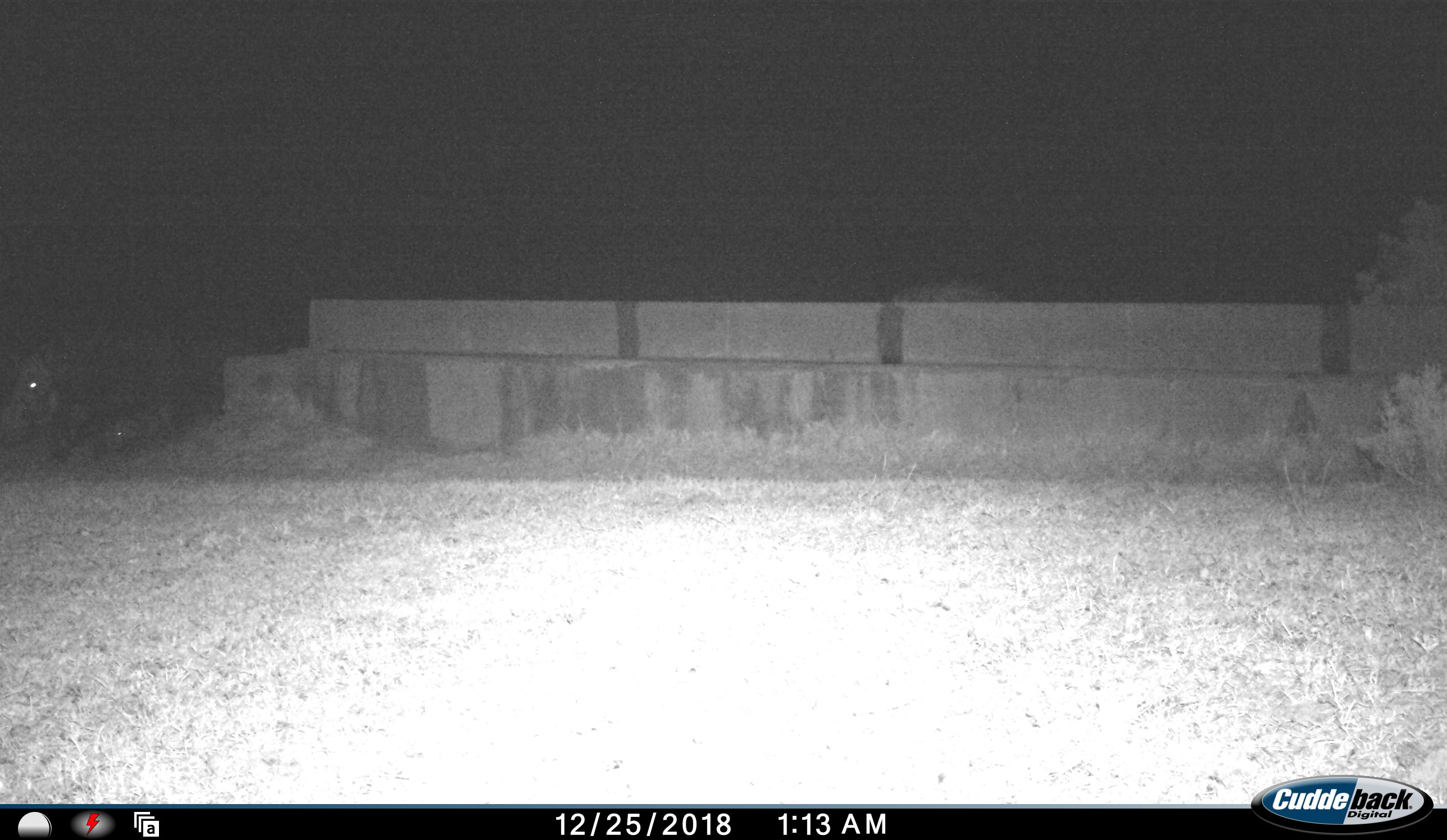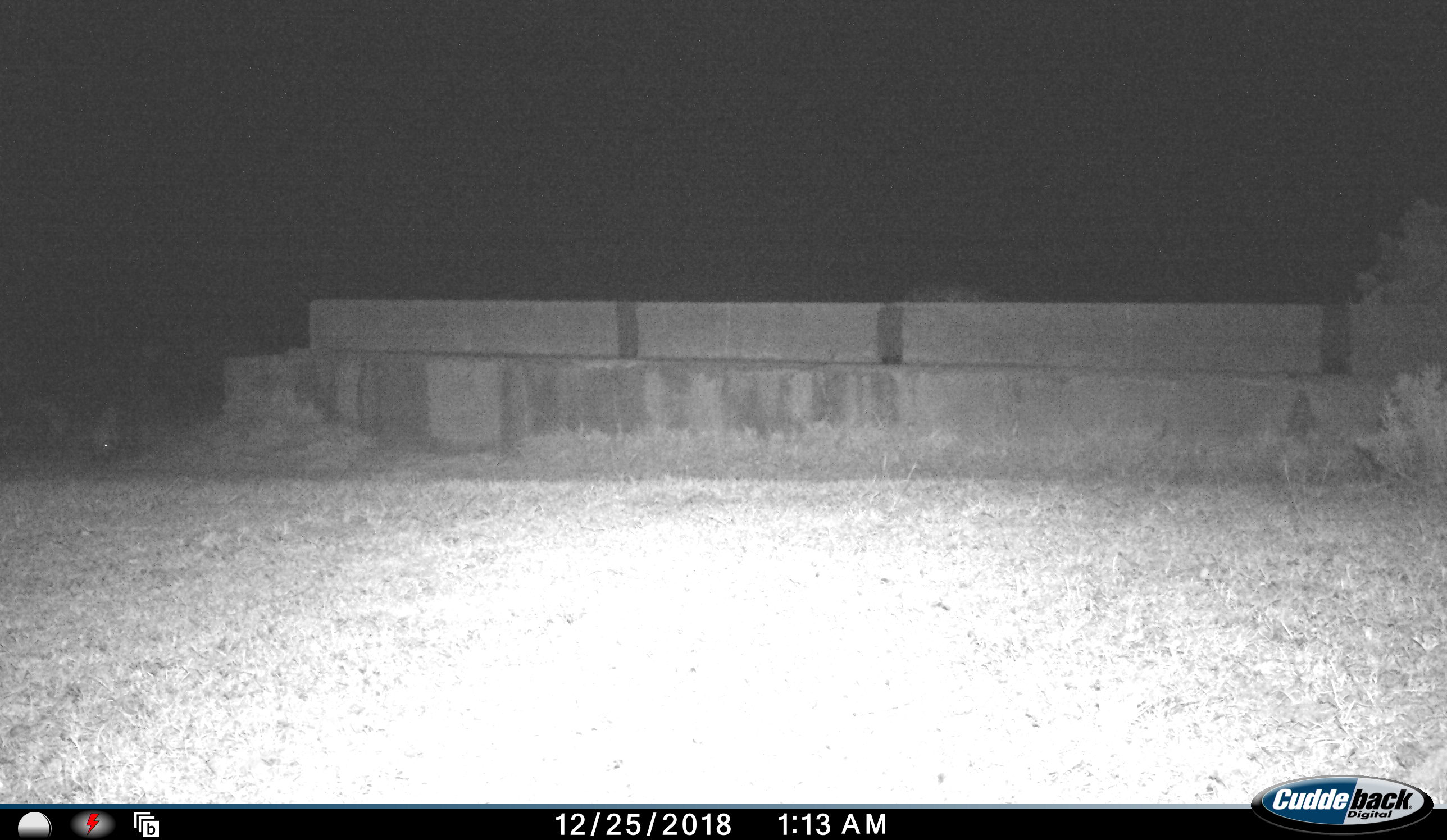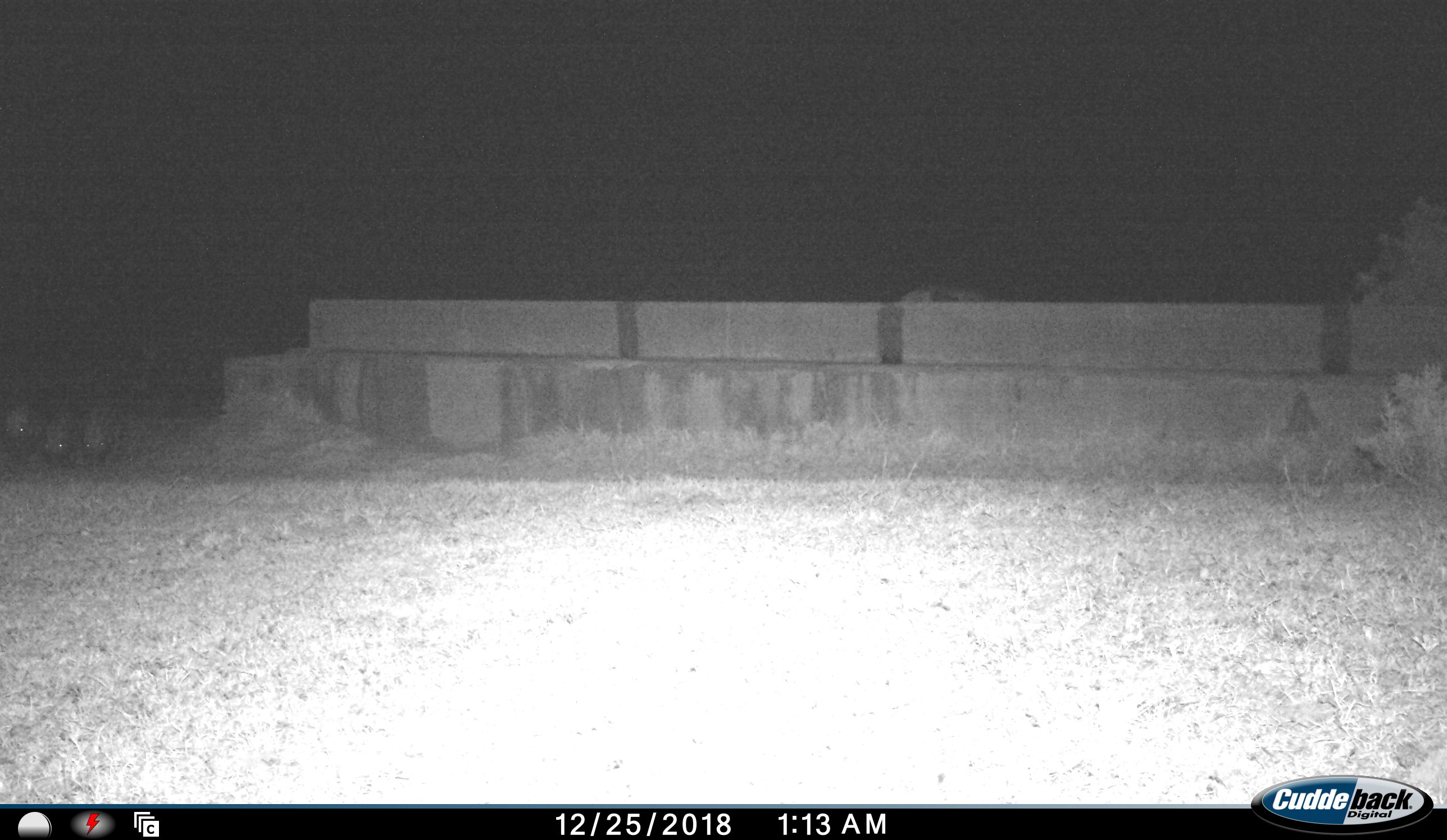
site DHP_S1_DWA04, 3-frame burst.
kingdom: Animalia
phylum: Chordata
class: Mammalia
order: Artiodactyla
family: Suidae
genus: Potamochoerus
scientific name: Potamochoerus larvatus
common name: bushpig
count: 4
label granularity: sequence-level